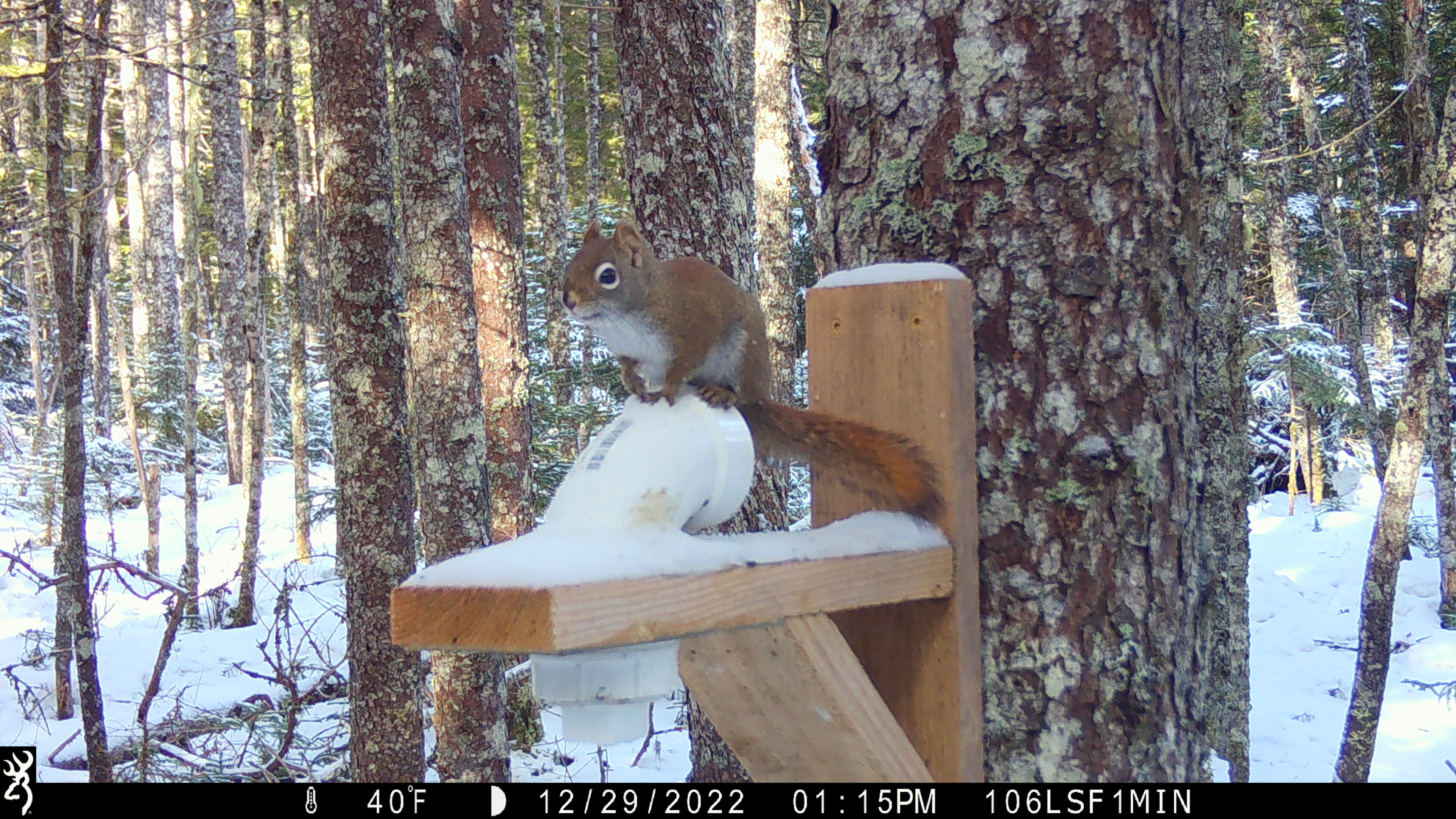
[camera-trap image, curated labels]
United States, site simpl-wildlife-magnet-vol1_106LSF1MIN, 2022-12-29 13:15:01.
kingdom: Animalia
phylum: Chordata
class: Mammalia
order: Rodentia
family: Sciuridae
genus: Tamiasciurus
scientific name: Tamiasciurus hudsonicus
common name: red squirrel